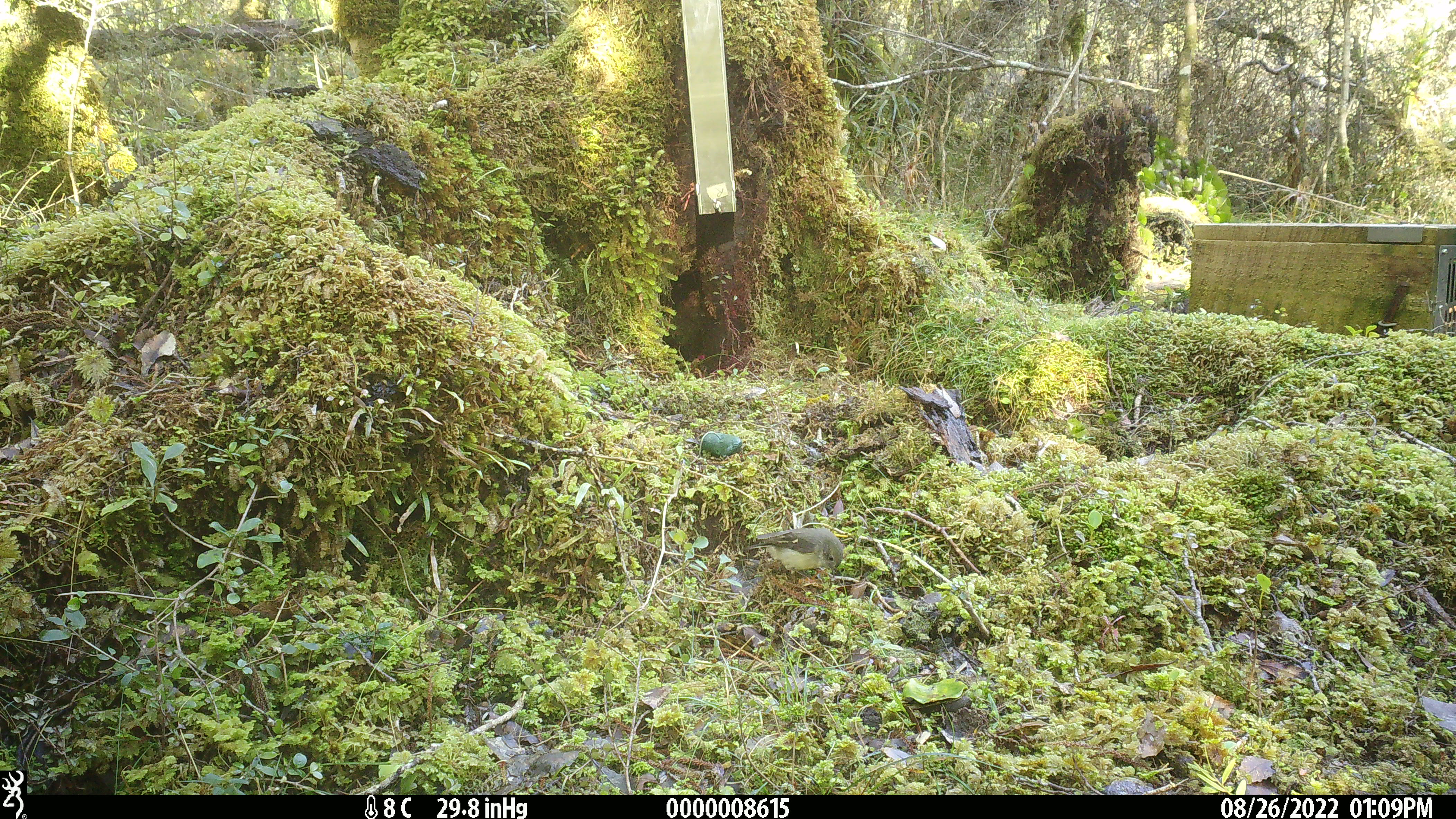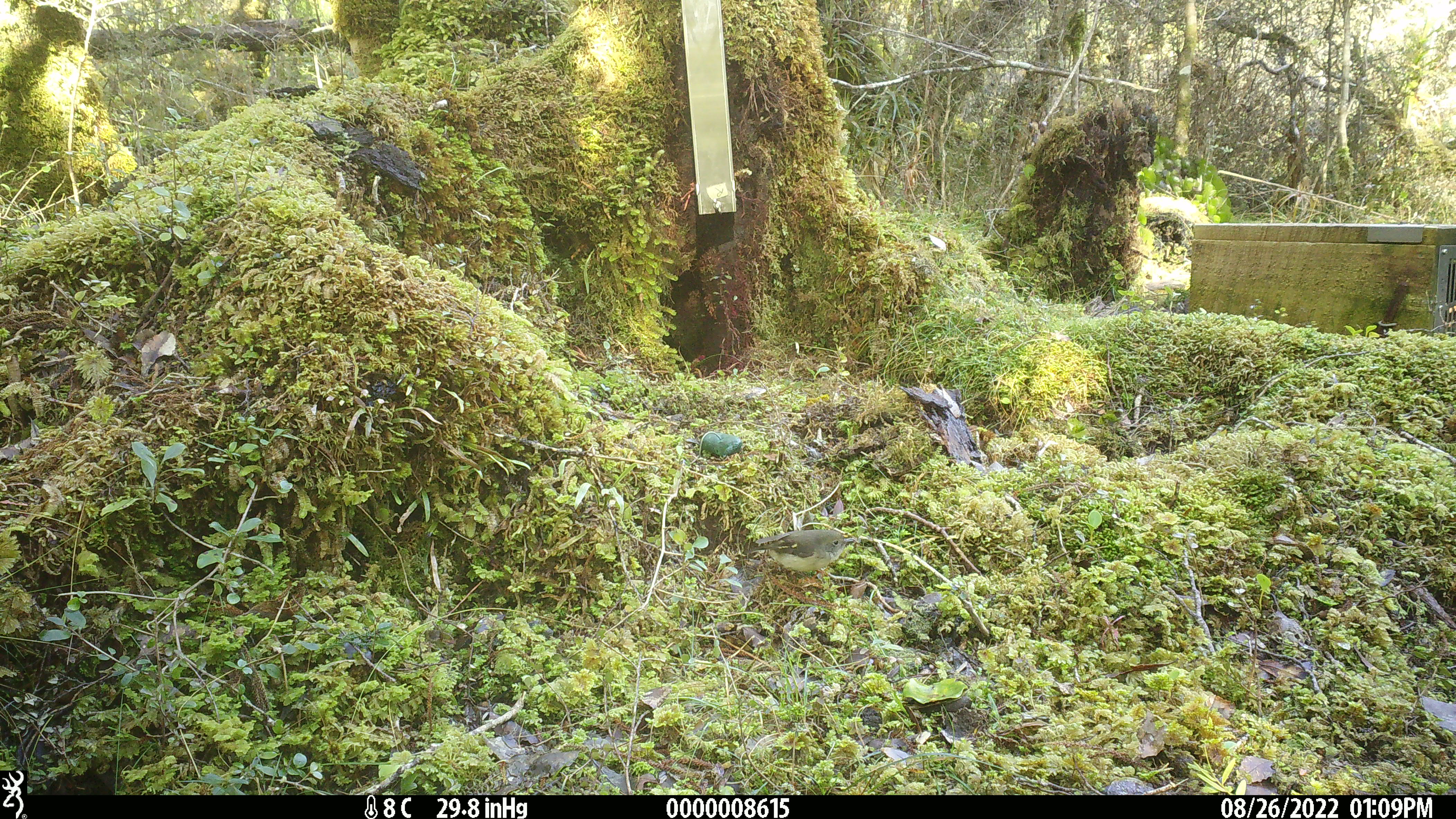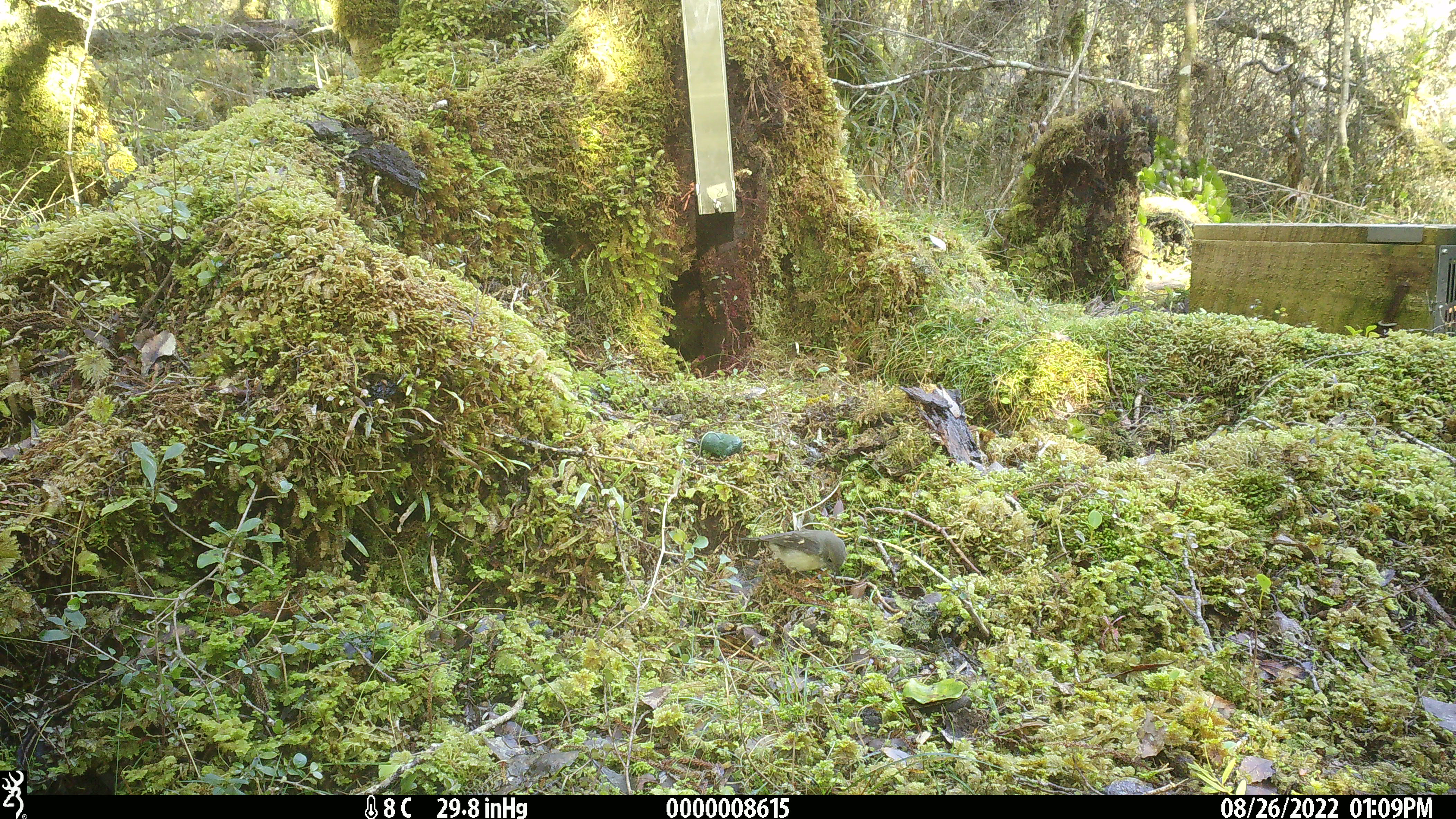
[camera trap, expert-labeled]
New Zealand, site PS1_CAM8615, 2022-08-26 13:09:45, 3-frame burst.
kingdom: Animalia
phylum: Chordata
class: Aves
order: Passeriformes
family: Petroicidae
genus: Petroica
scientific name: Petroica macrocephala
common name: tomtit